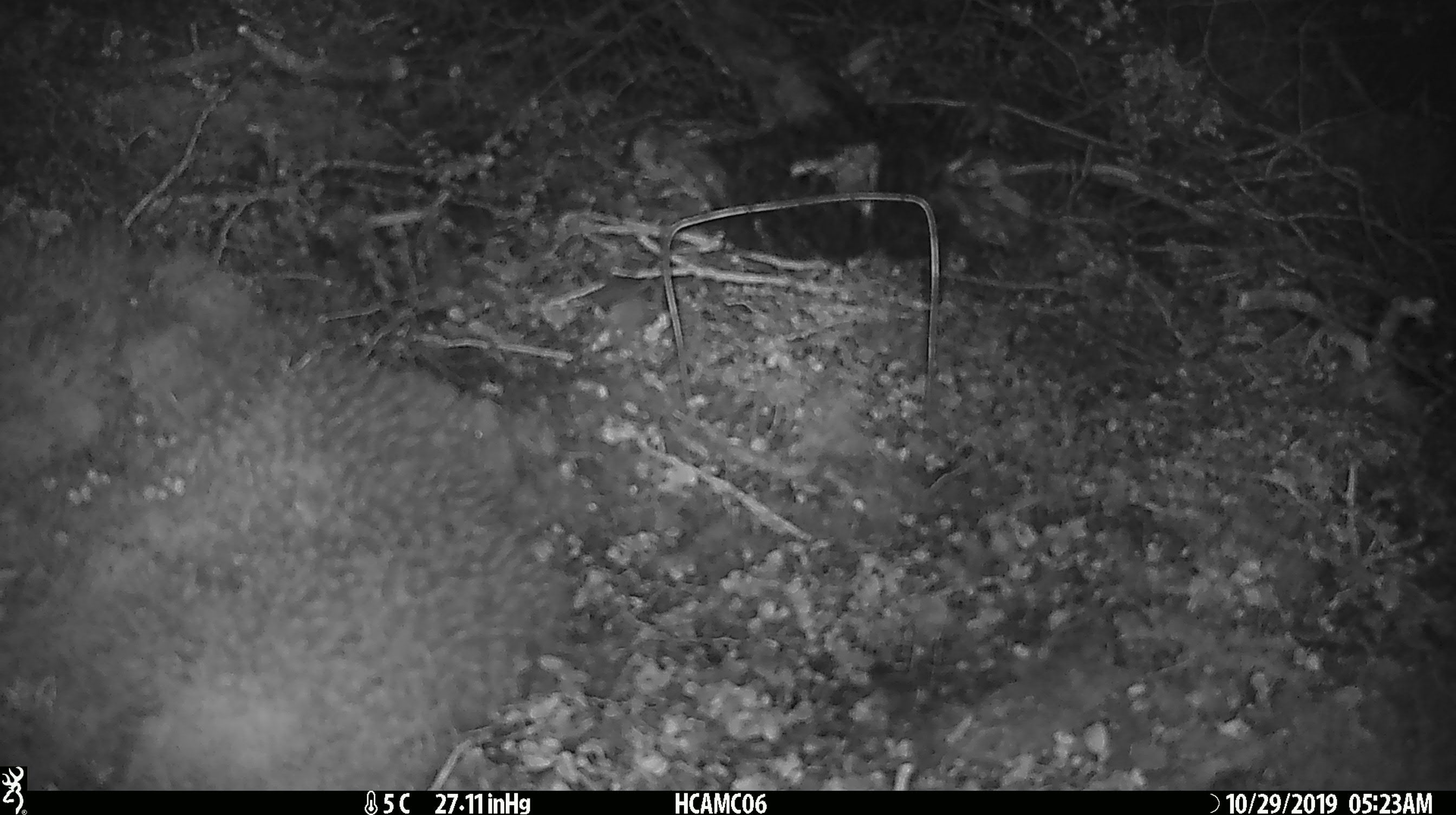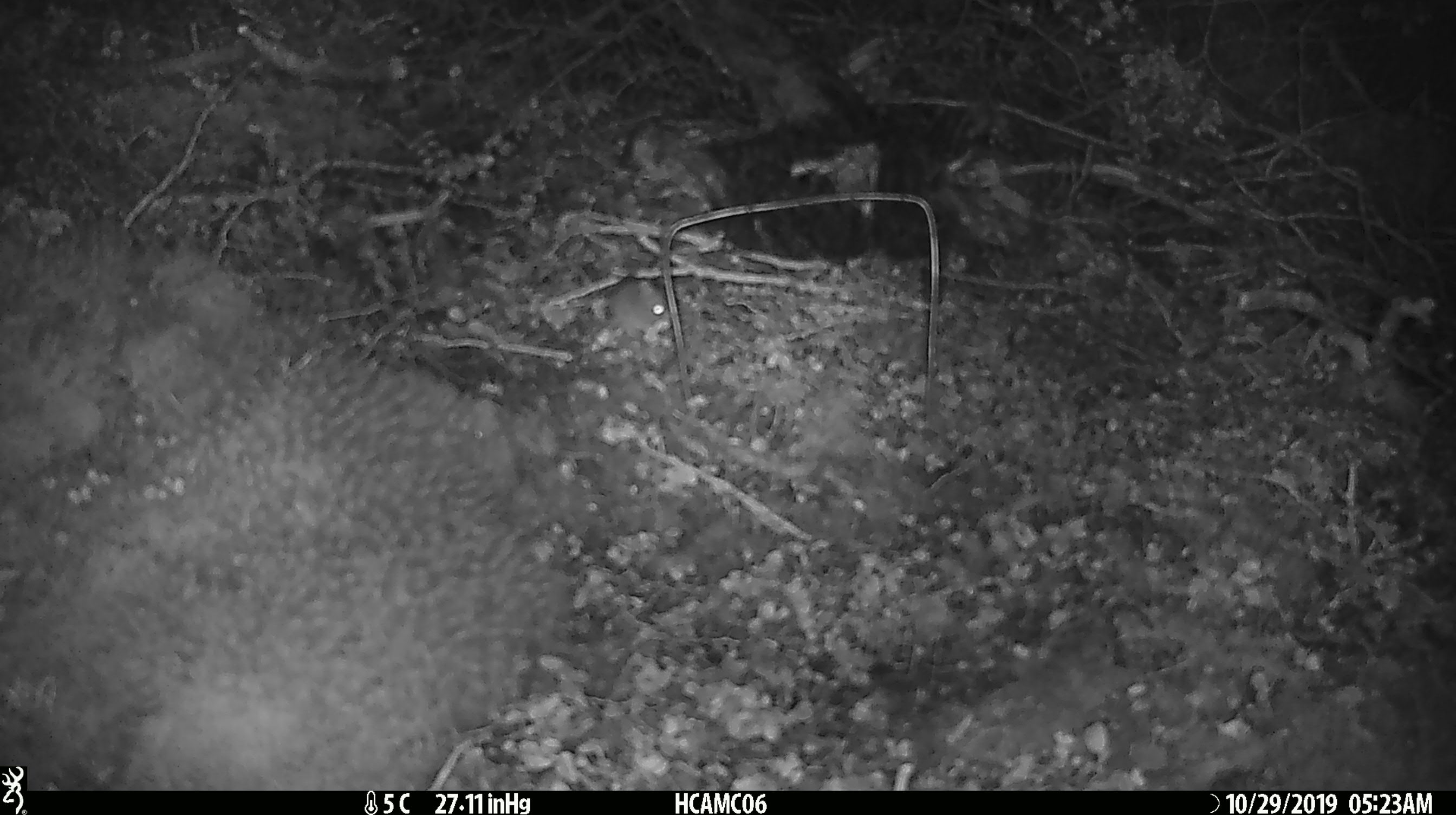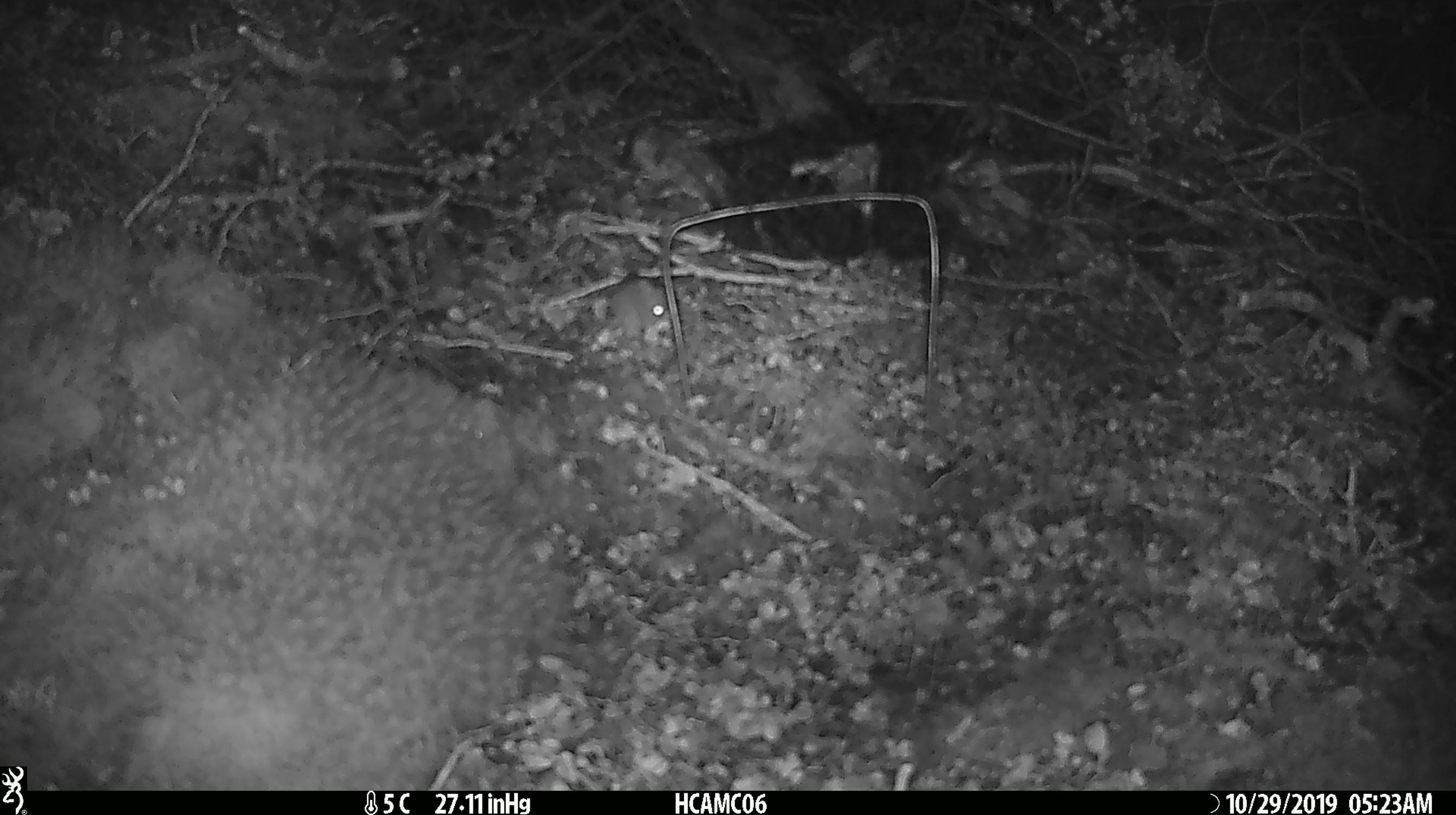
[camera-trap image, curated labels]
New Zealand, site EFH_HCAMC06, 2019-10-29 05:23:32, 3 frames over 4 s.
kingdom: Animalia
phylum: Chordata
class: Mammalia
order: Rodentia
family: Muridae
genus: Mus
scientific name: Mus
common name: mouse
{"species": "mouse (Mus)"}